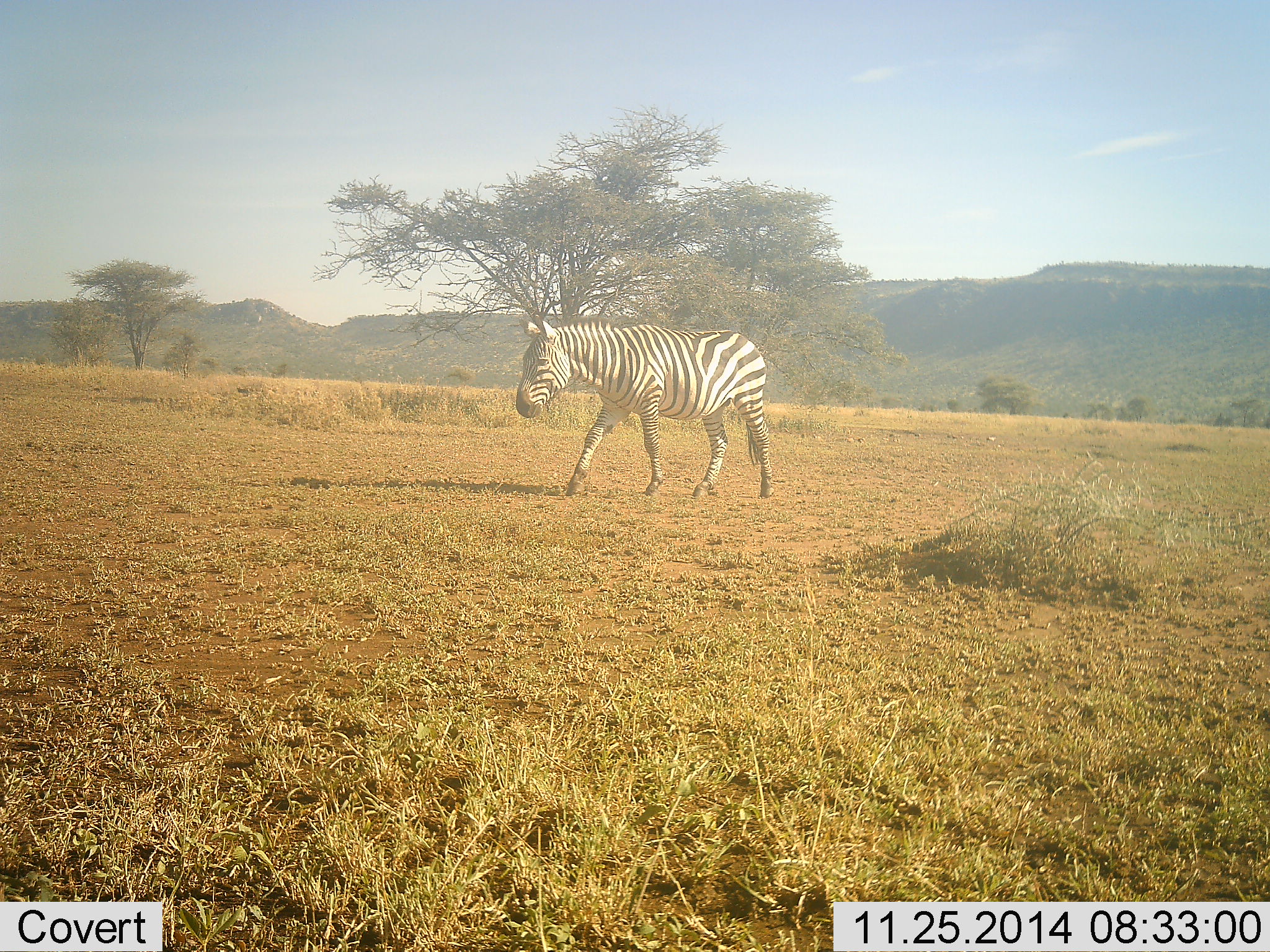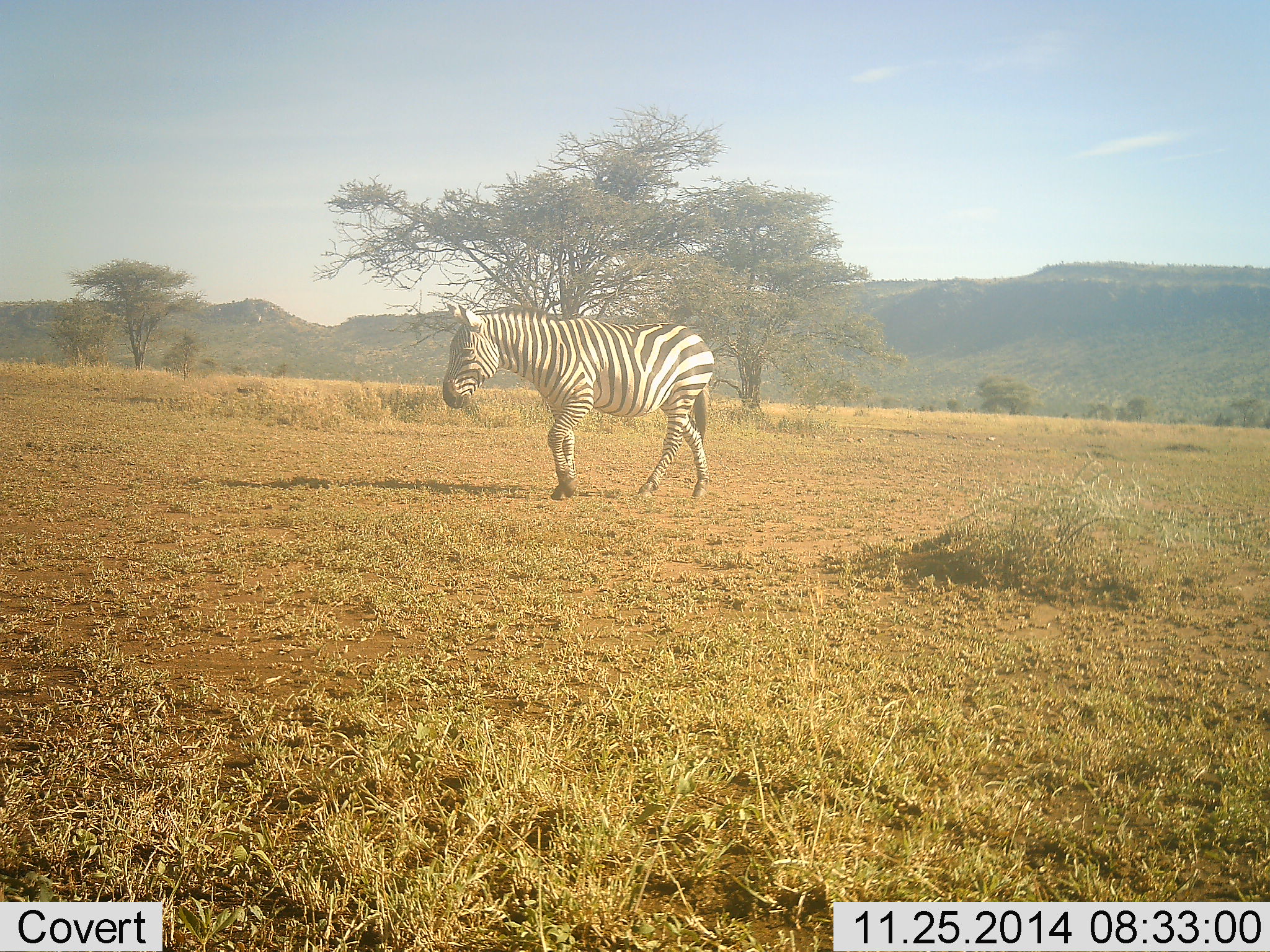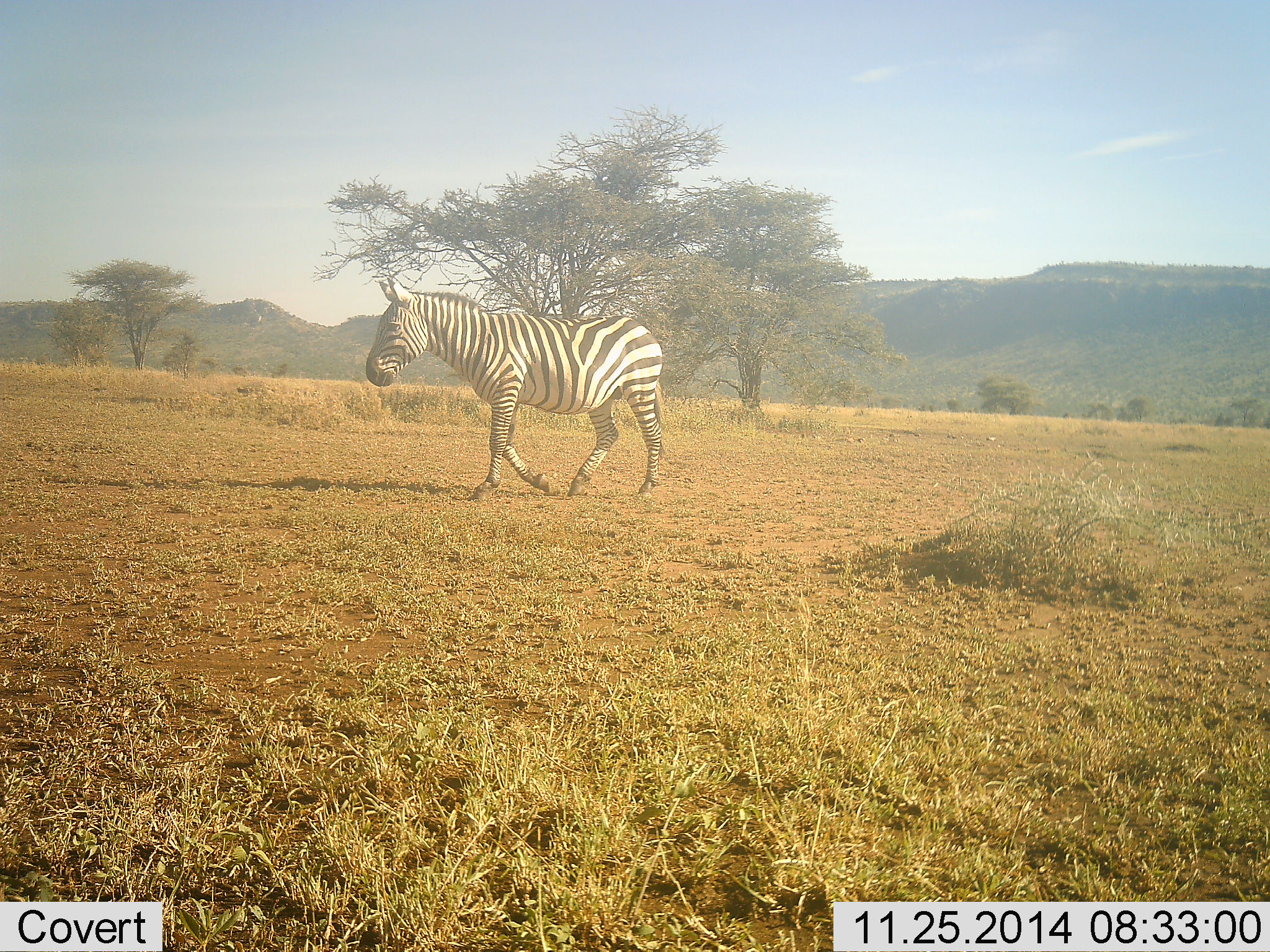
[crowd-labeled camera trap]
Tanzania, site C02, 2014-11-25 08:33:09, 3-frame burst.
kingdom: Animalia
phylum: Chordata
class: Mammalia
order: Perissodactyla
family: Equidae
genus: Equus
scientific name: Equus quagga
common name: plains zebra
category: zebra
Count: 1.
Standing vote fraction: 0%.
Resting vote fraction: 0%.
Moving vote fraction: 100%.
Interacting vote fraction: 0%.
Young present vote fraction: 0%.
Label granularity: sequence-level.